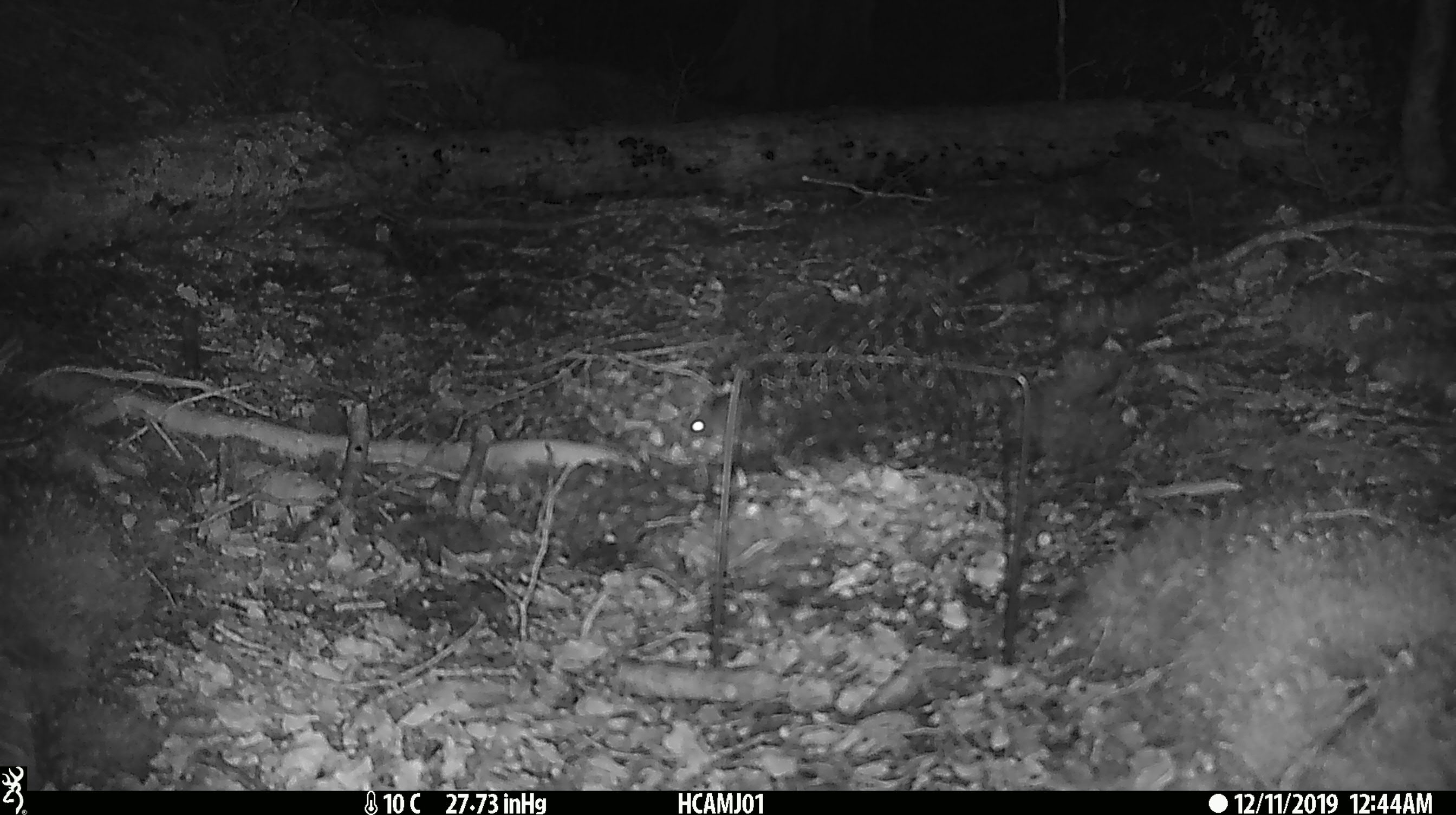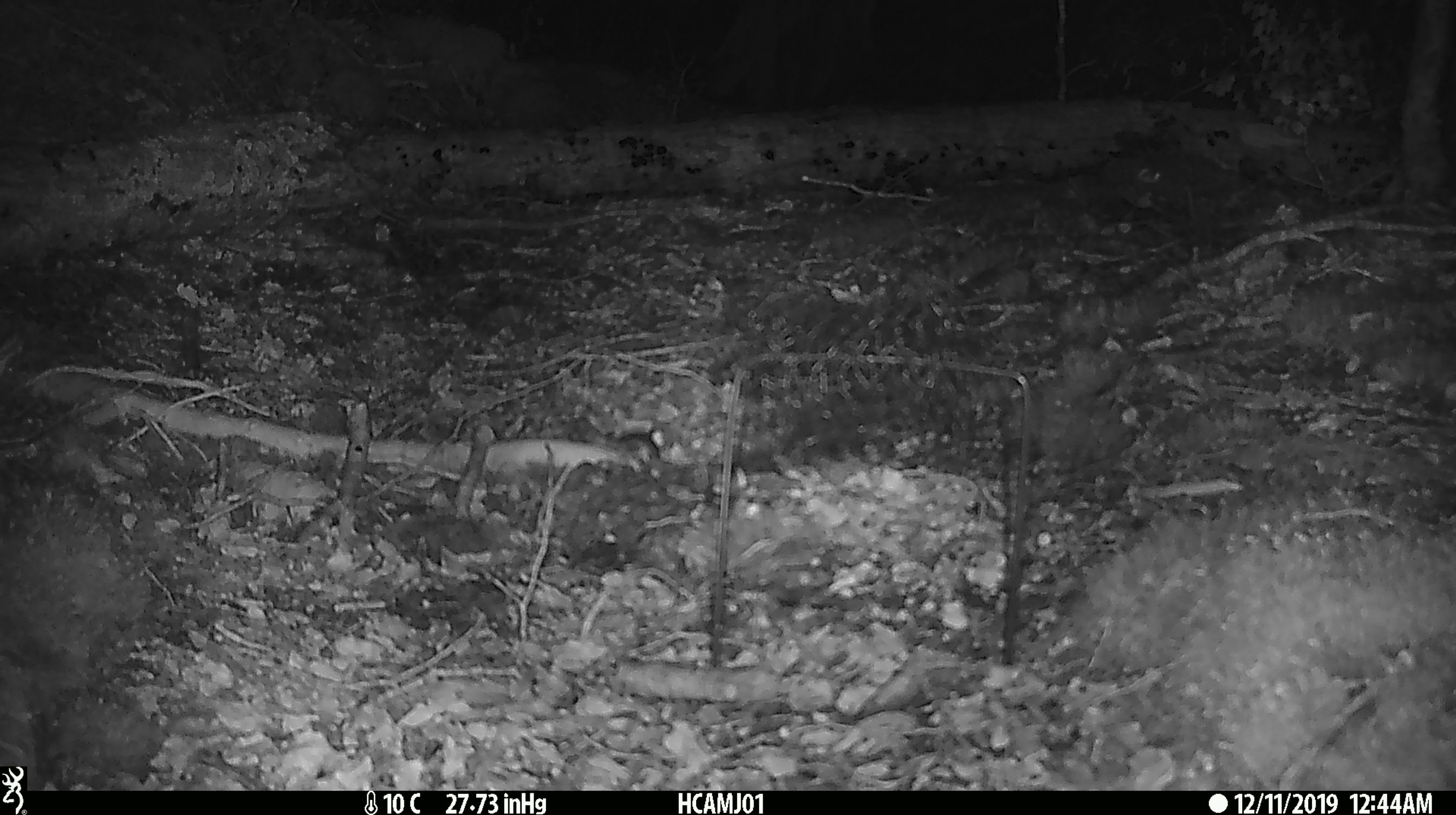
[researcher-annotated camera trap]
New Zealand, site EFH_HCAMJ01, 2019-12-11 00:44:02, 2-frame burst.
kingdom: Animalia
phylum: Chordata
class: Mammalia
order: Rodentia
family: Muridae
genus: Mus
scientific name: Mus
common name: mouse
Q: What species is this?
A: Mouse (Mus).